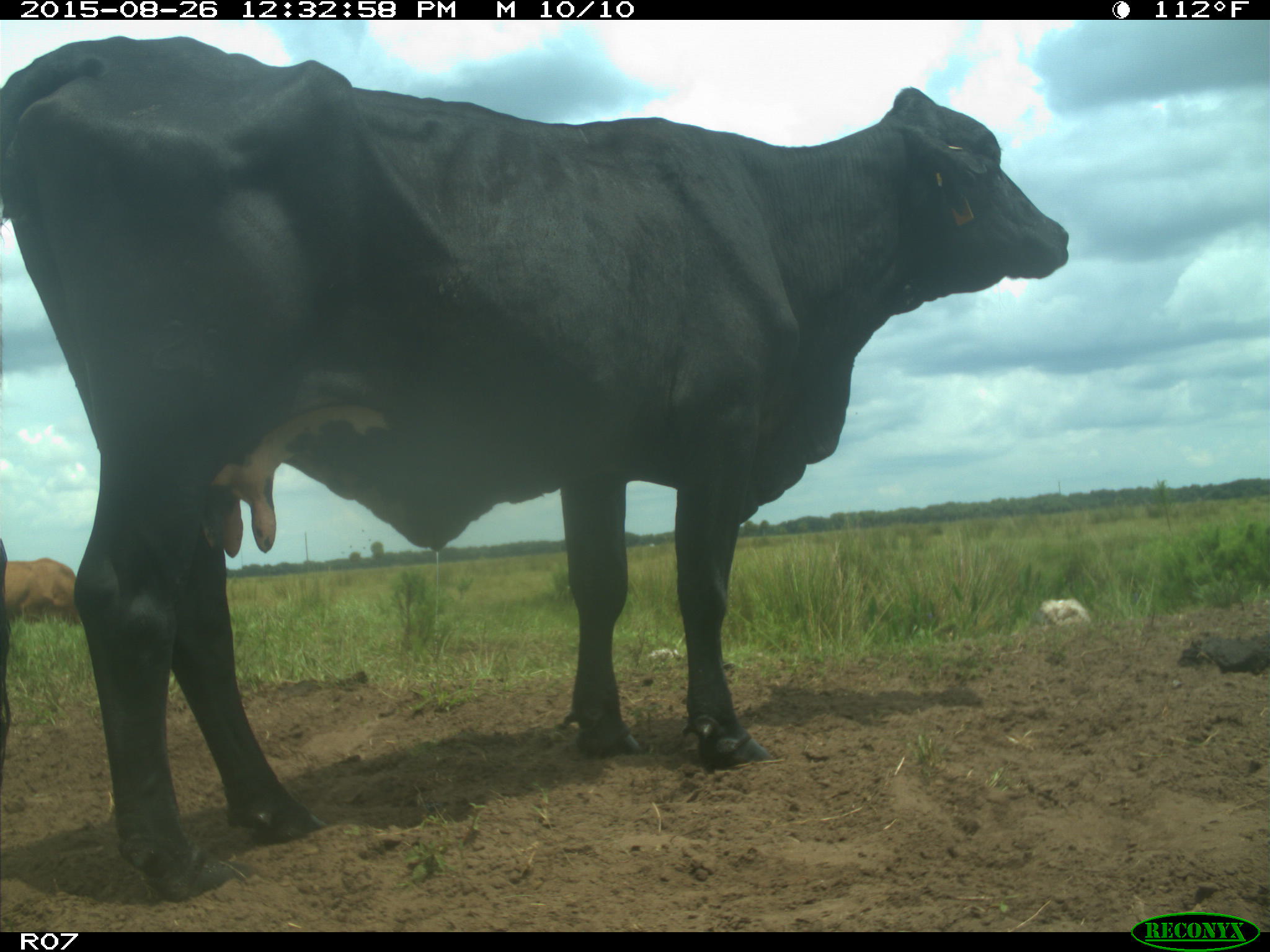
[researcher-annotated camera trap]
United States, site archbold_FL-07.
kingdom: Animalia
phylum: Chordata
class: Mammalia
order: Artiodactyla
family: Bovidae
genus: Bos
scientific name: Bos taurus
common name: domestic cow